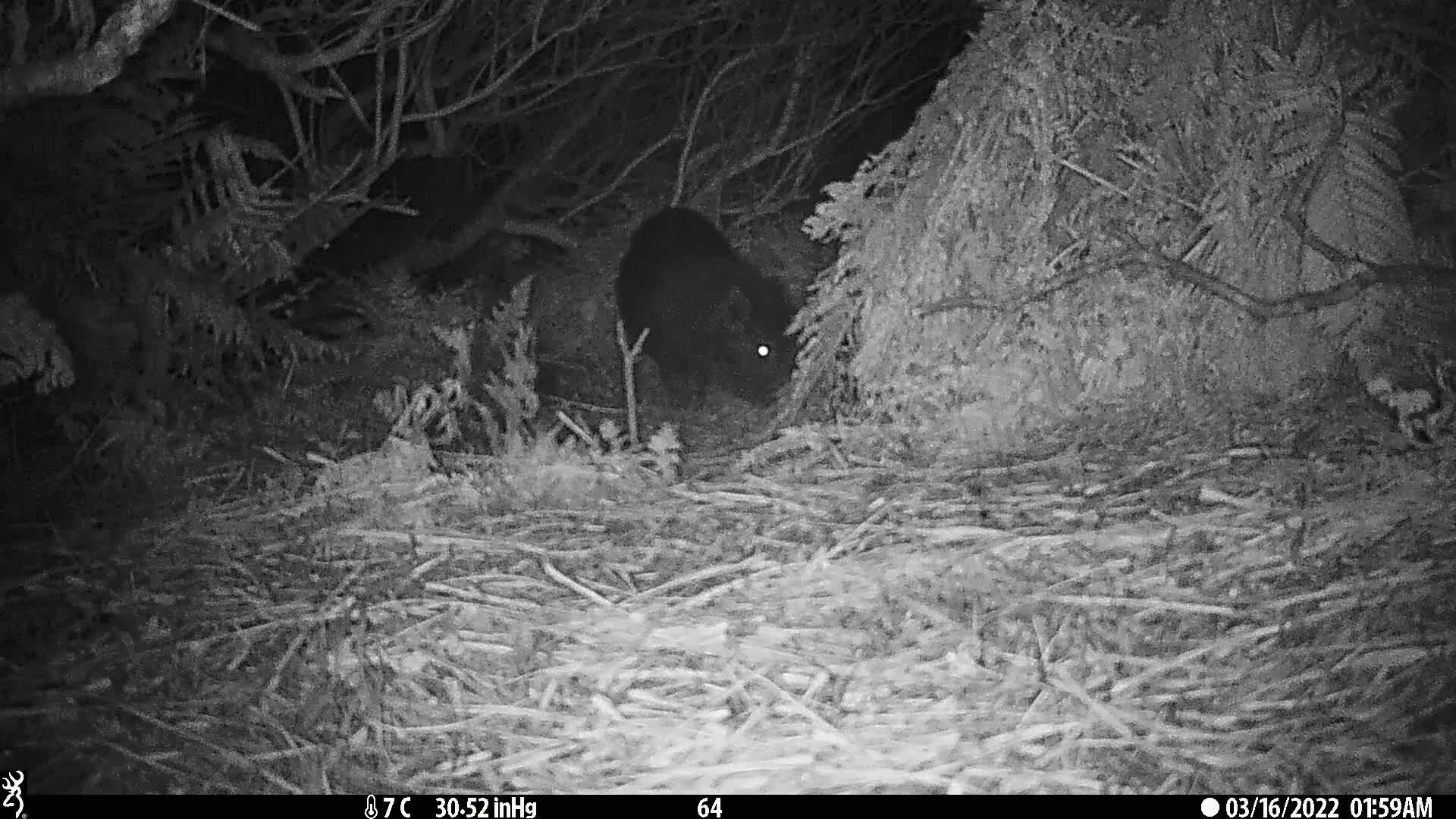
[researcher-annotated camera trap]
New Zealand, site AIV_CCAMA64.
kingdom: Animalia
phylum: Chordata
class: Mammalia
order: Artiodactyla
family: Suidae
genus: Sus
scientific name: Sus scrofa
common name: pig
Pig (Sus scrofa).